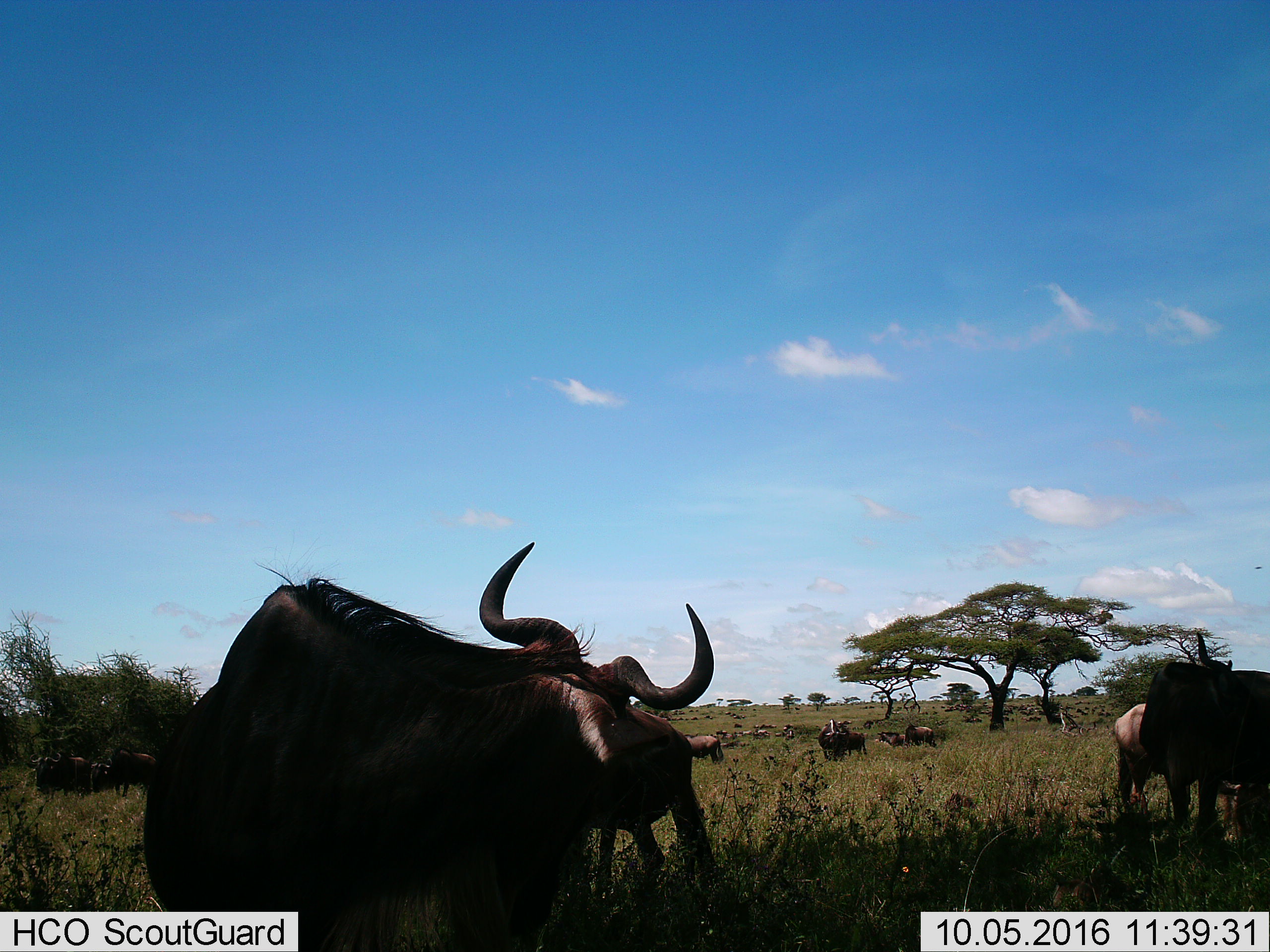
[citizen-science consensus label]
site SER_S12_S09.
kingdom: Animalia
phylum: Chordata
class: Mammalia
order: Artiodactyla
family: Bovidae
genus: Connochaetes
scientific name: Connochaetes taurinus taurinus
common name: blue wildebeest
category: wildebeestblue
Wildebeestblue (blue wildebeest) (Connochaetes taurinus taurinus), count 11-50. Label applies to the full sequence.